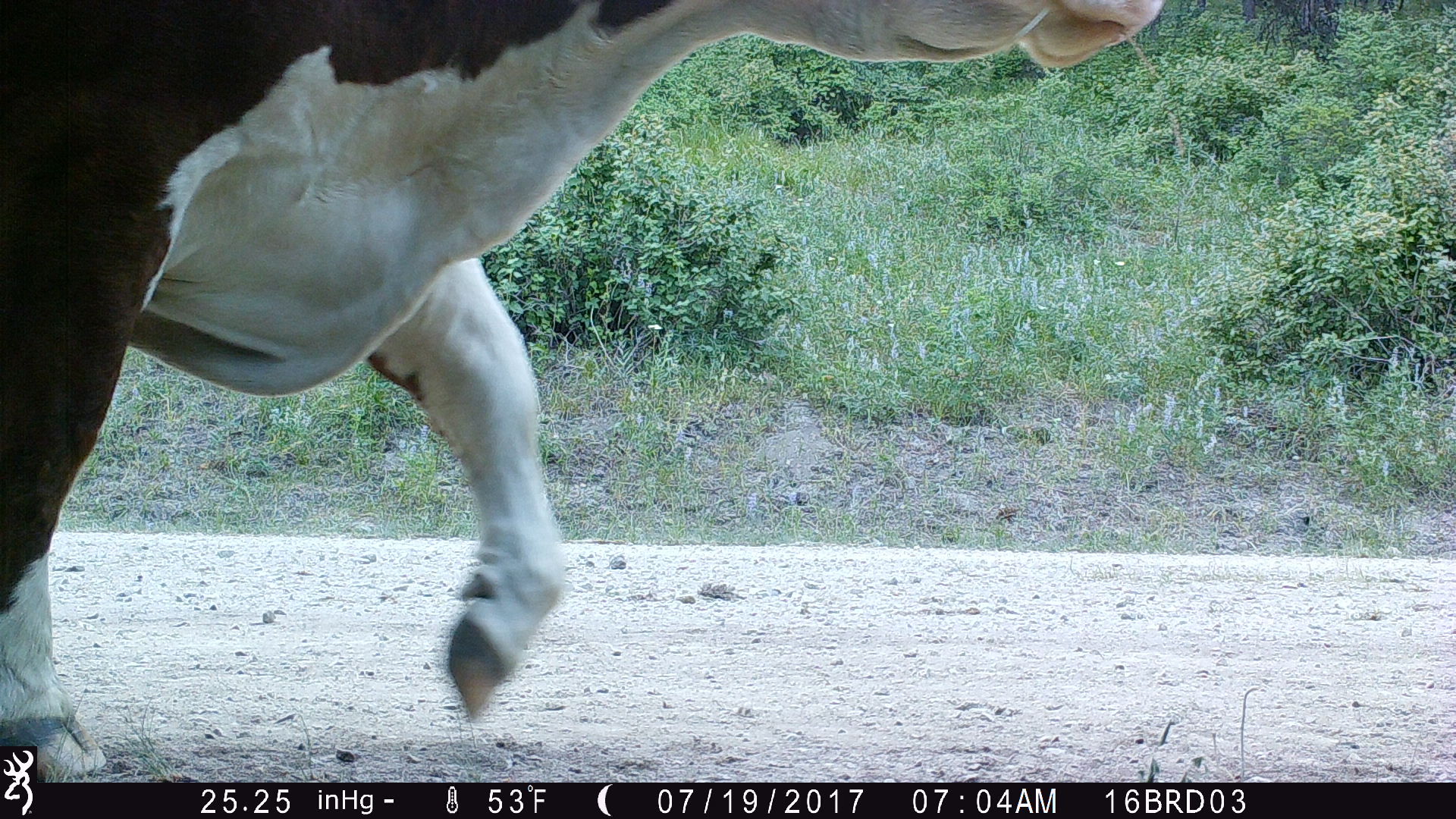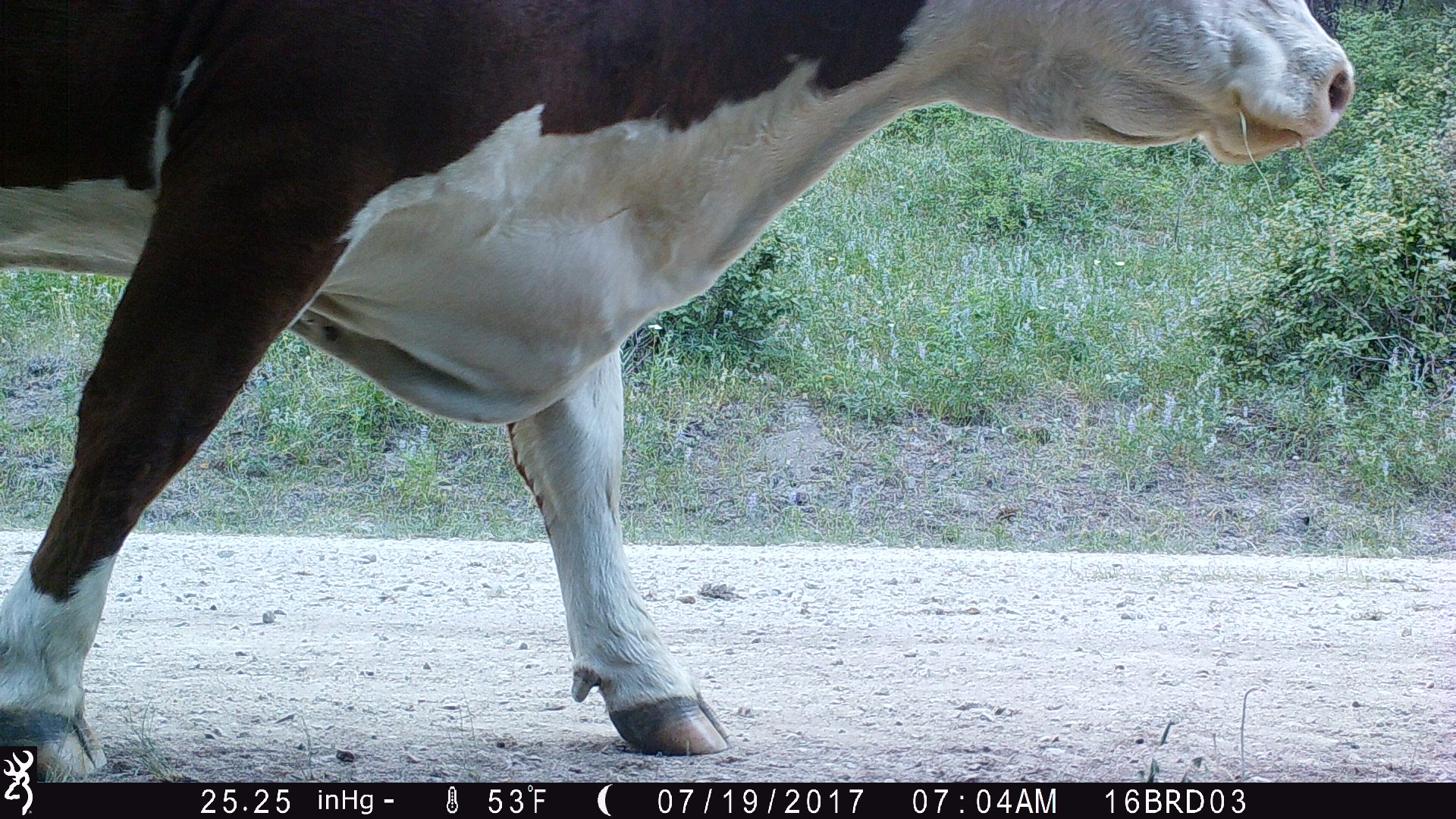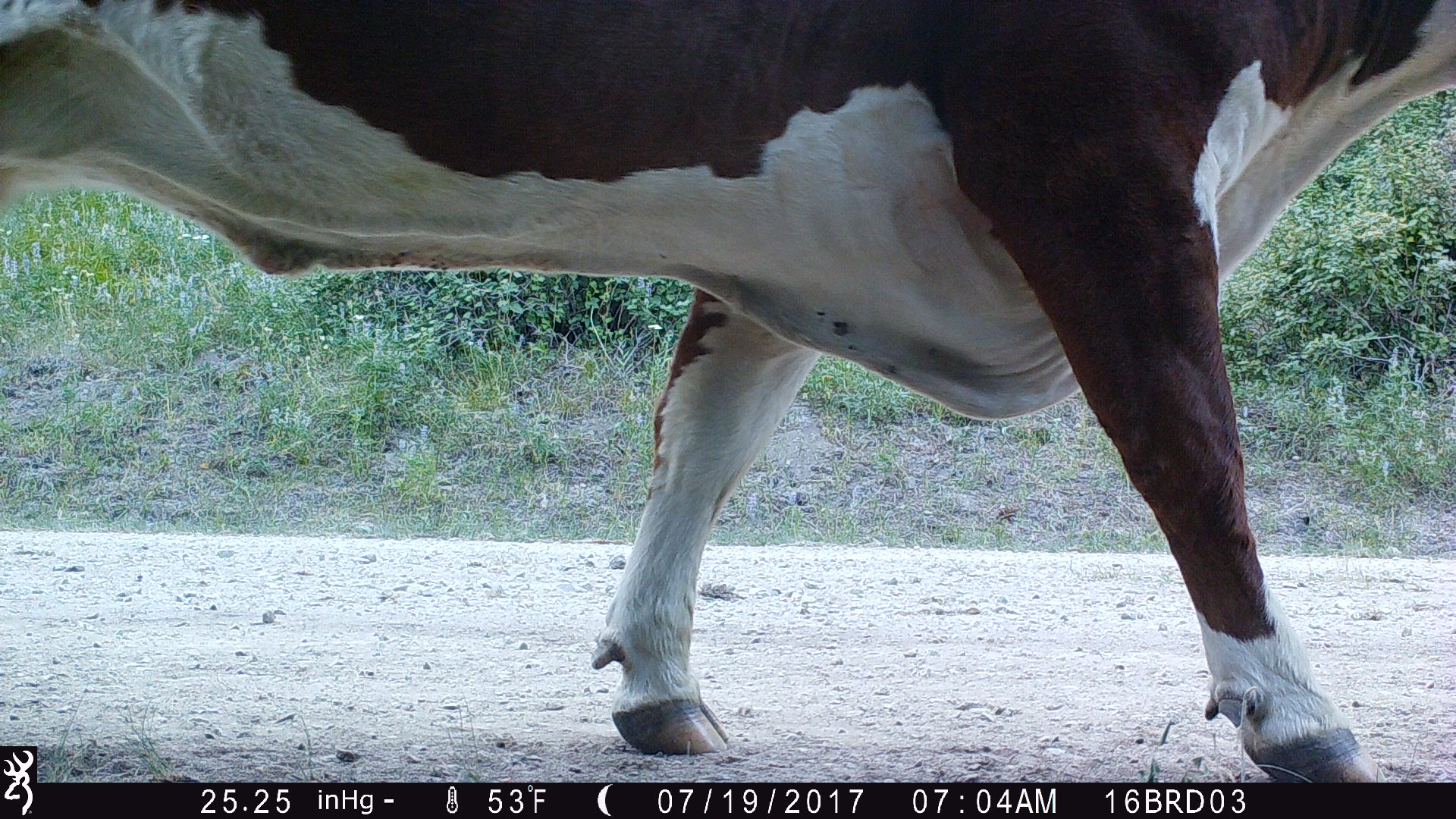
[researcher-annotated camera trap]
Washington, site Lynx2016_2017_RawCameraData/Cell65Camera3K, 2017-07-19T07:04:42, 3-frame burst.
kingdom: Animalia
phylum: Chordata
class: Mammalia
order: Artiodactyla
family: Bovidae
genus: Bos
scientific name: Bos taurus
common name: domestic cattle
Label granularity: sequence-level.